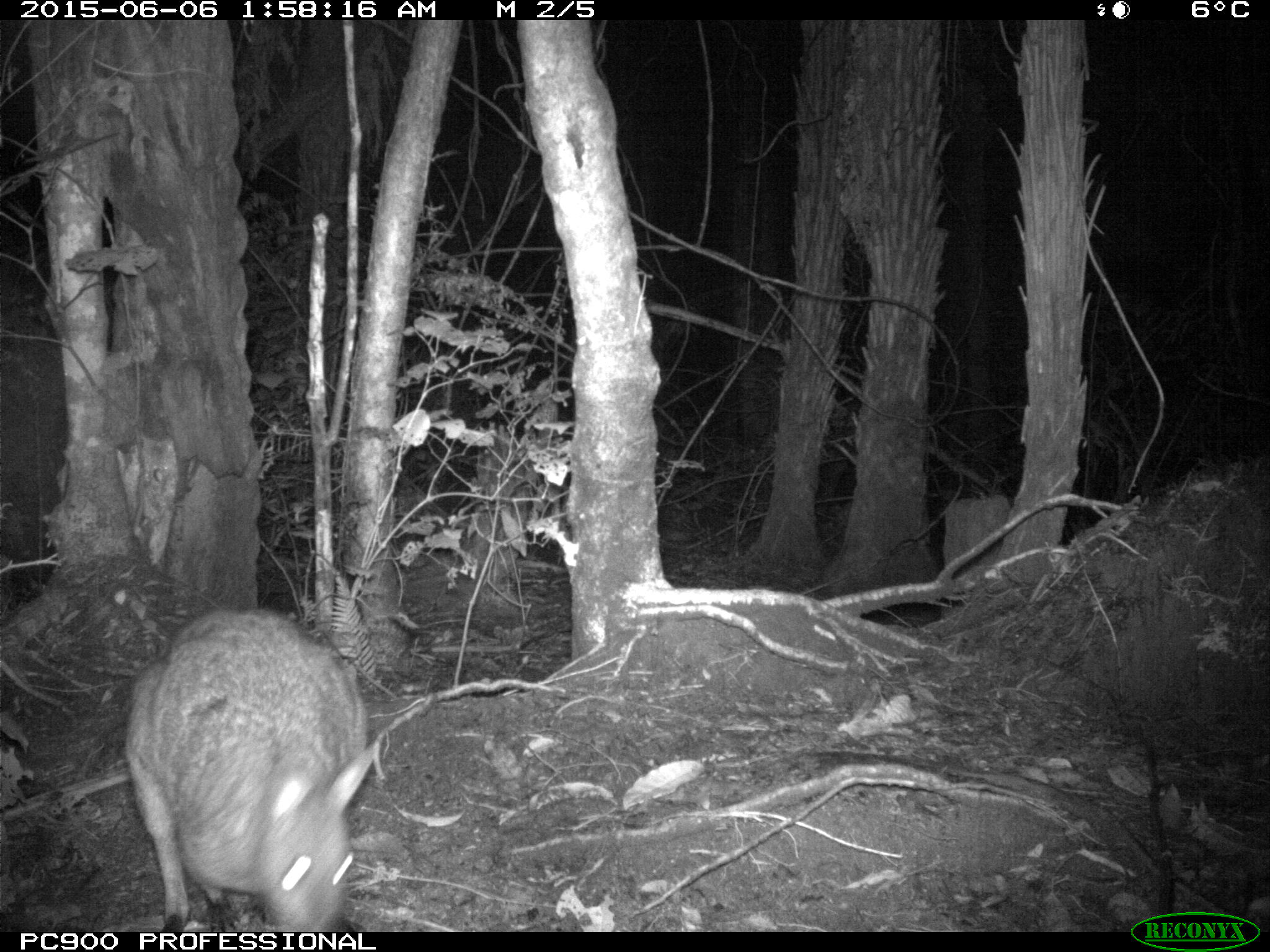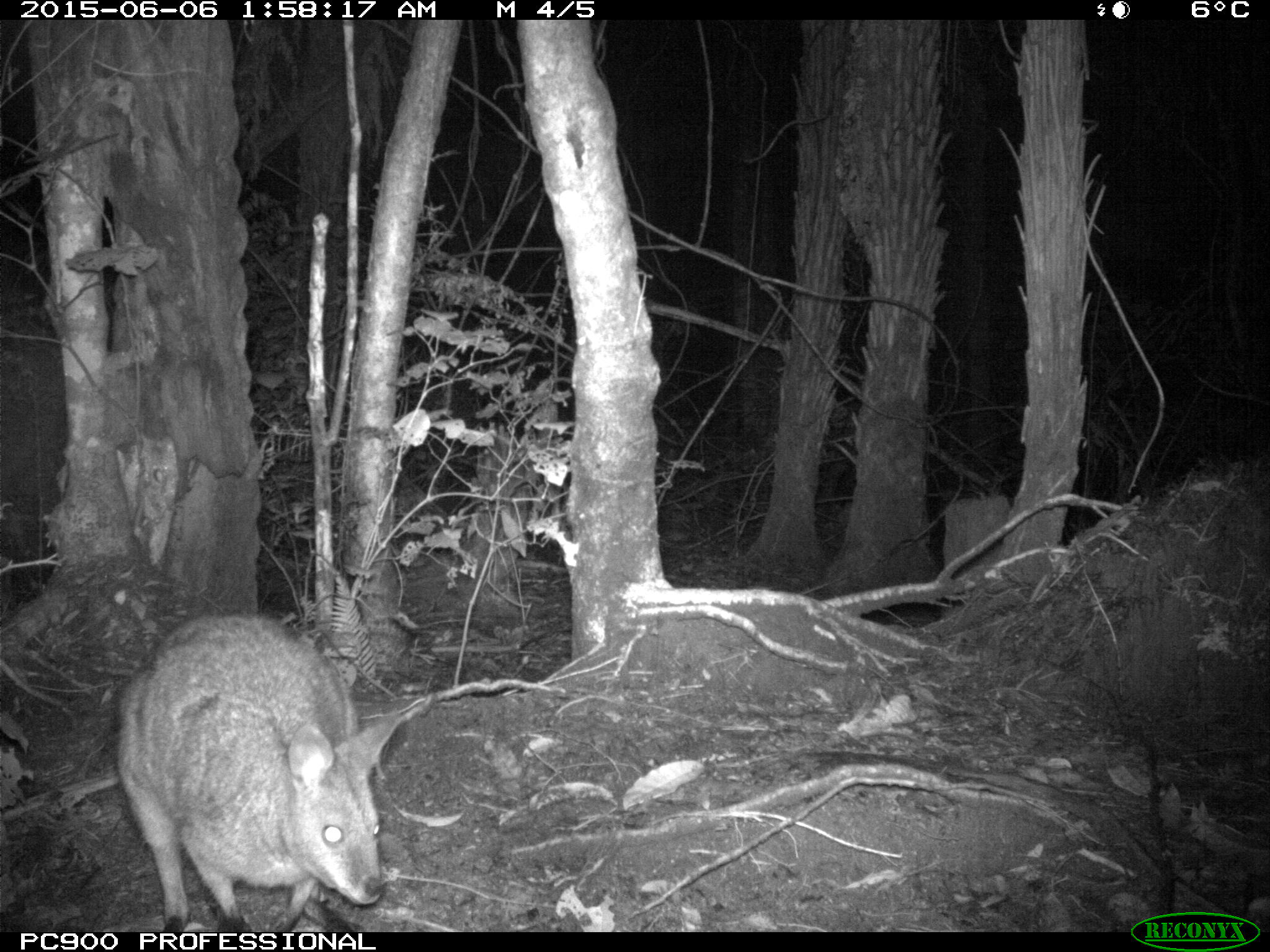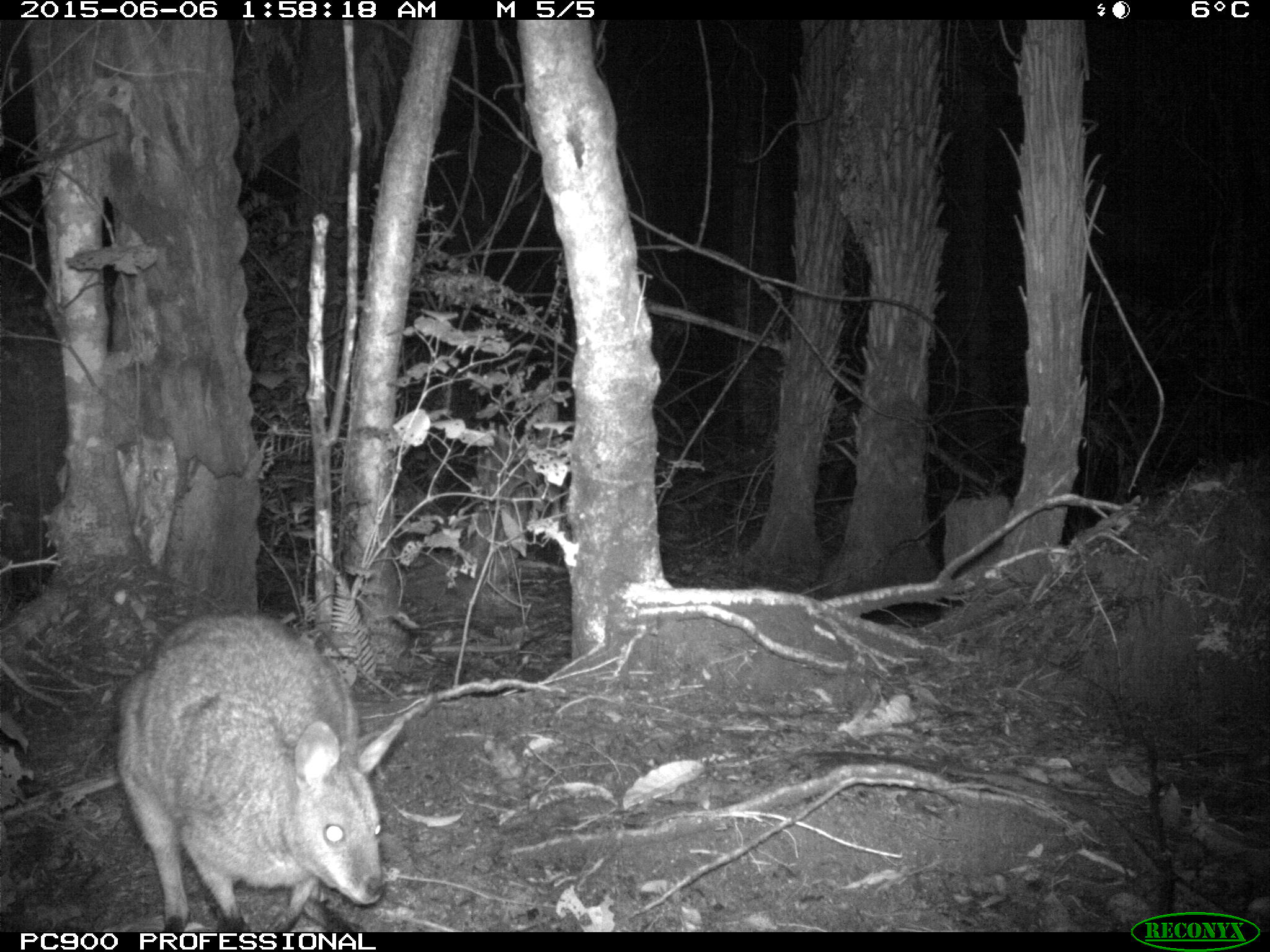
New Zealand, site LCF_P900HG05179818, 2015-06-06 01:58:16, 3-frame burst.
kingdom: Animalia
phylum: Chordata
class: Mammalia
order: Diprotodontia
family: Macropodidae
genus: Notamacropus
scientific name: Notamacropus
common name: wallaby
Wallaby (Notamacropus).